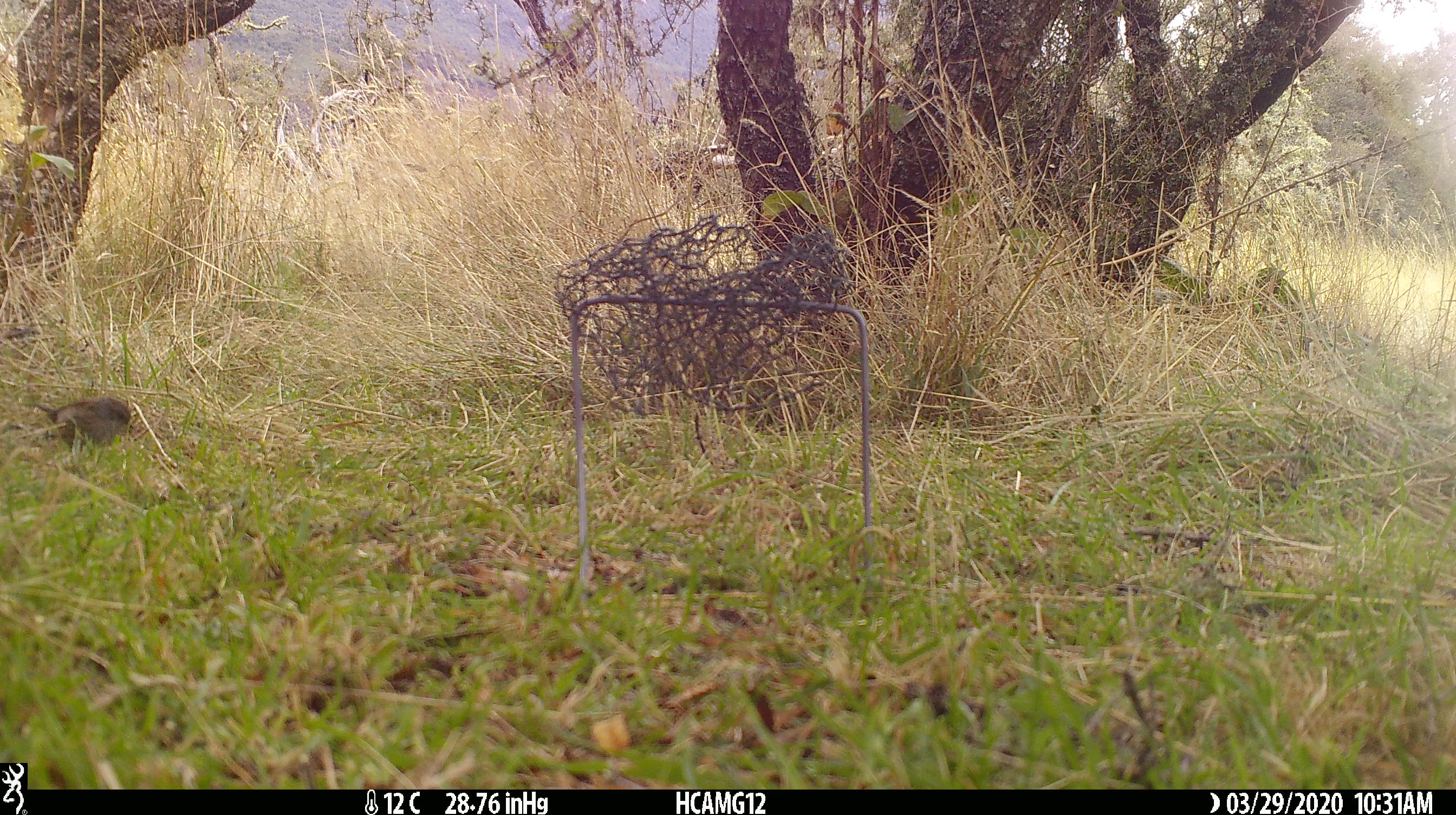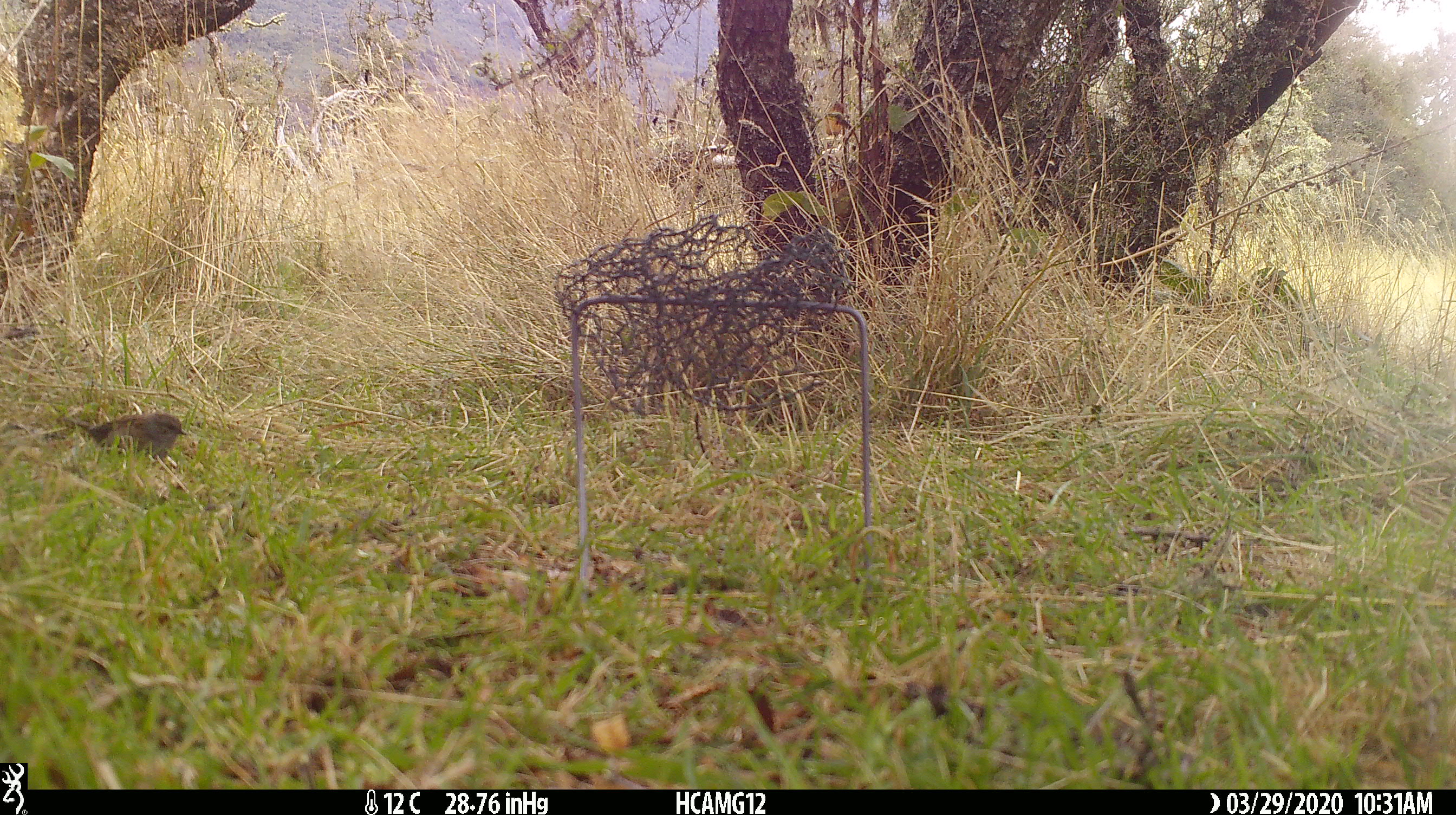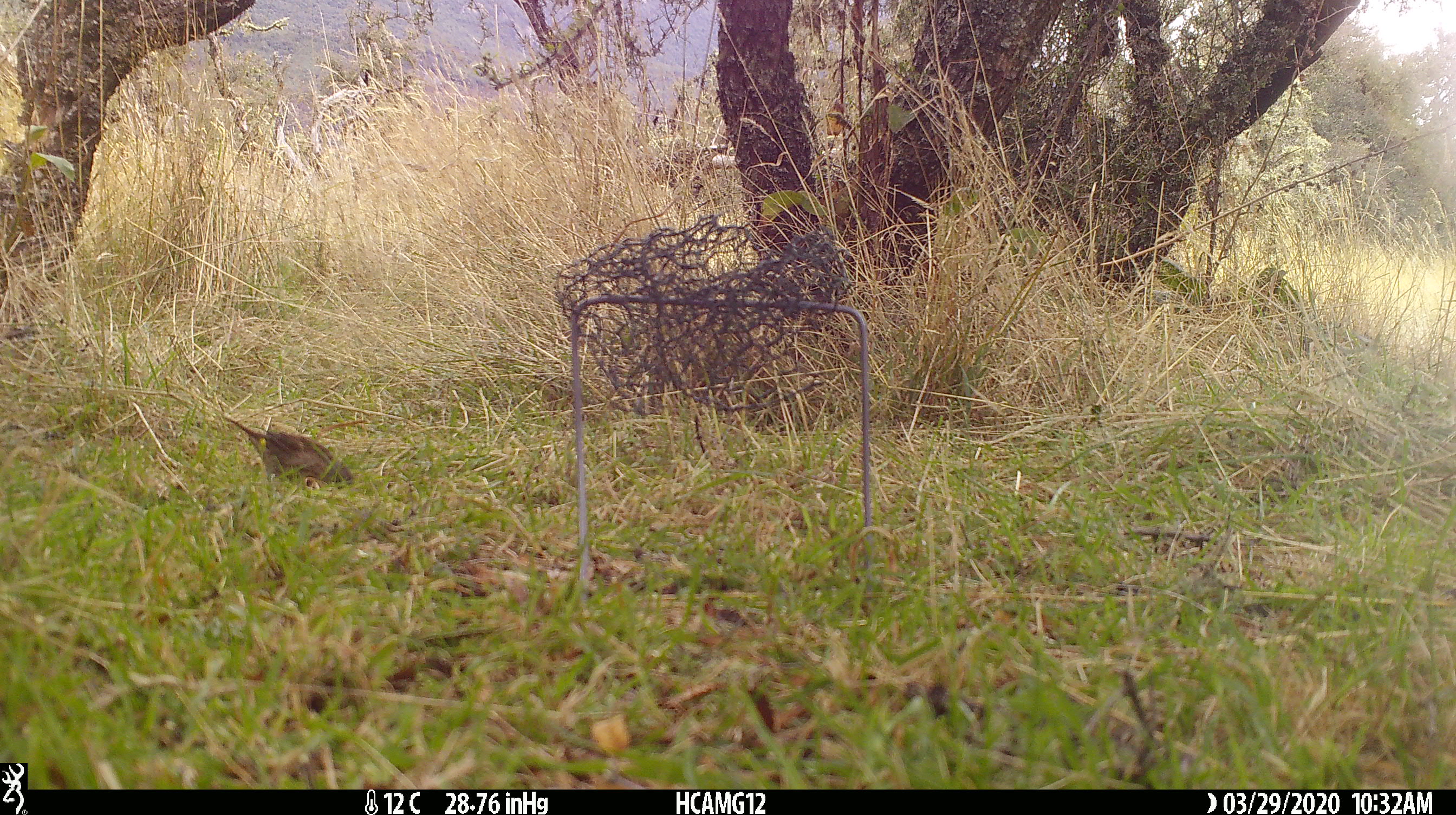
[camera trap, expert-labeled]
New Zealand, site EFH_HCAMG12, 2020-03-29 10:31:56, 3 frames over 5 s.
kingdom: Animalia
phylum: Chordata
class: Aves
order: Passeriformes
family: Prunellidae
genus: Prunella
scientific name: Prunella modularis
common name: dunnock